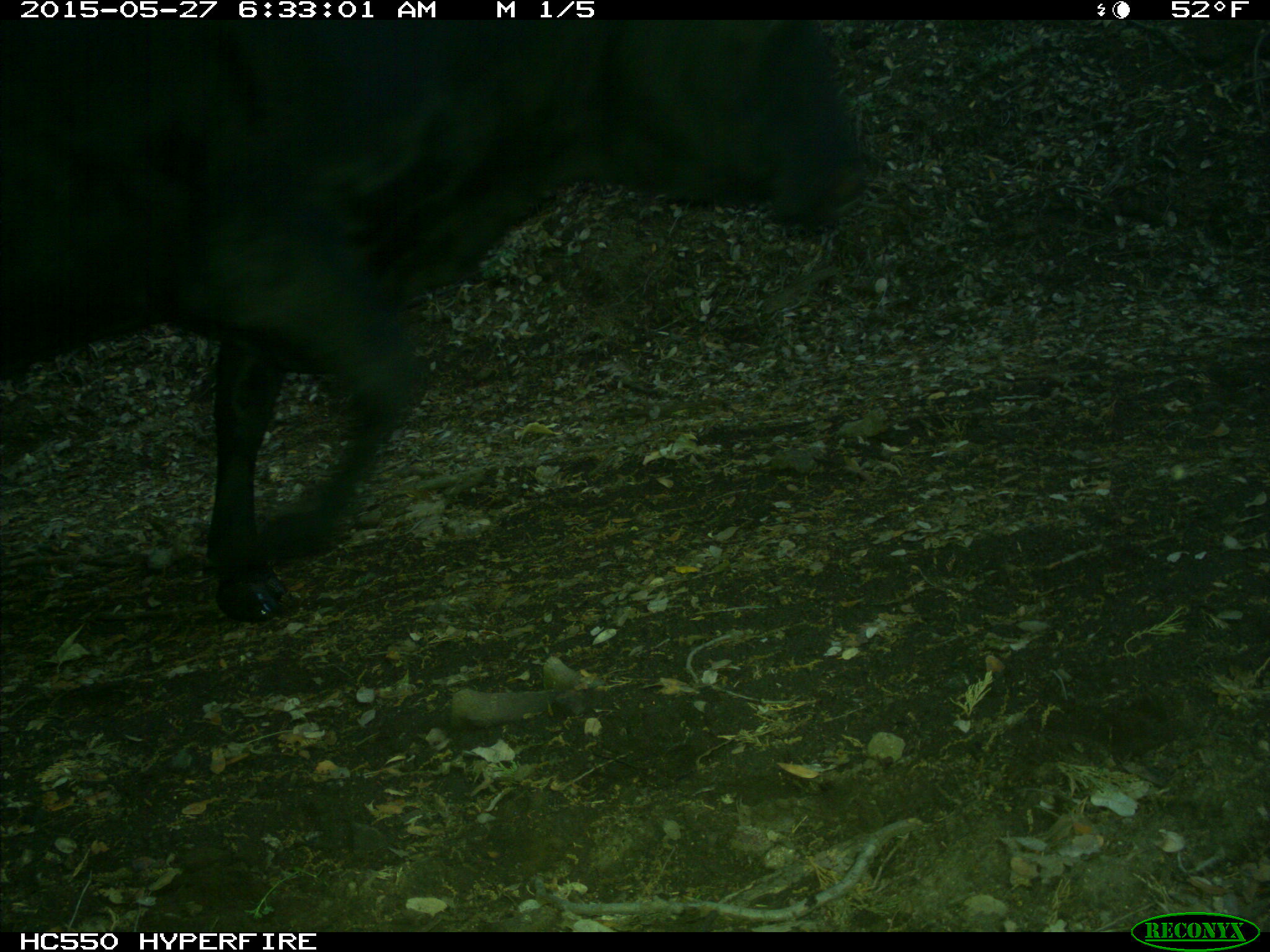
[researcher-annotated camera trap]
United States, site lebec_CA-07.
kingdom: Animalia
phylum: Chordata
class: Mammalia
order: Artiodactyla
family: Bovidae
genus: Bos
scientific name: Bos taurus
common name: domestic cow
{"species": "Bos taurus (domestic cow)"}